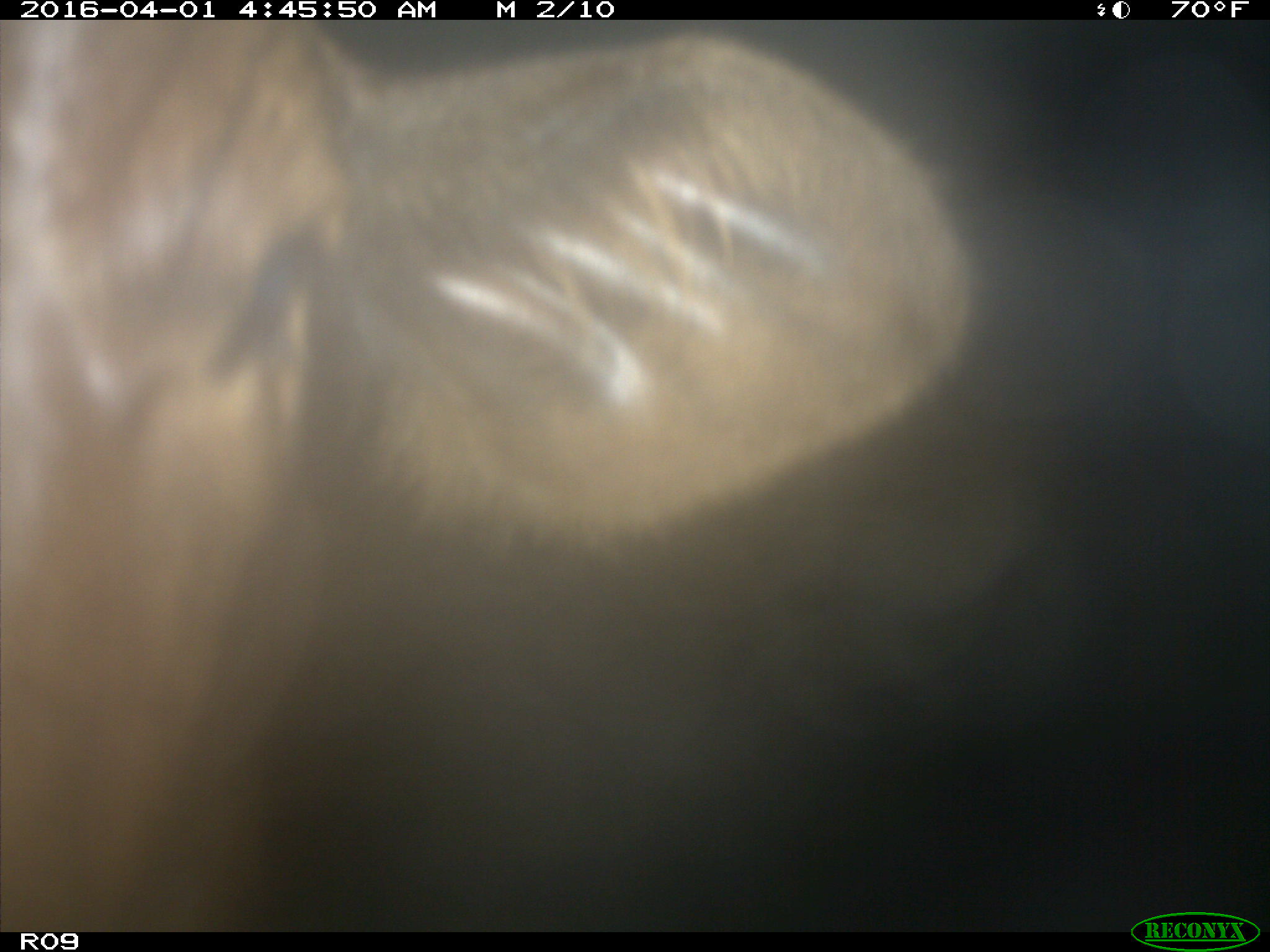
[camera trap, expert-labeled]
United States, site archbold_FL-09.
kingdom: Animalia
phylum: Chordata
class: Mammalia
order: Artiodactyla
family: Bovidae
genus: Bos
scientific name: Bos taurus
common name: domestic cow